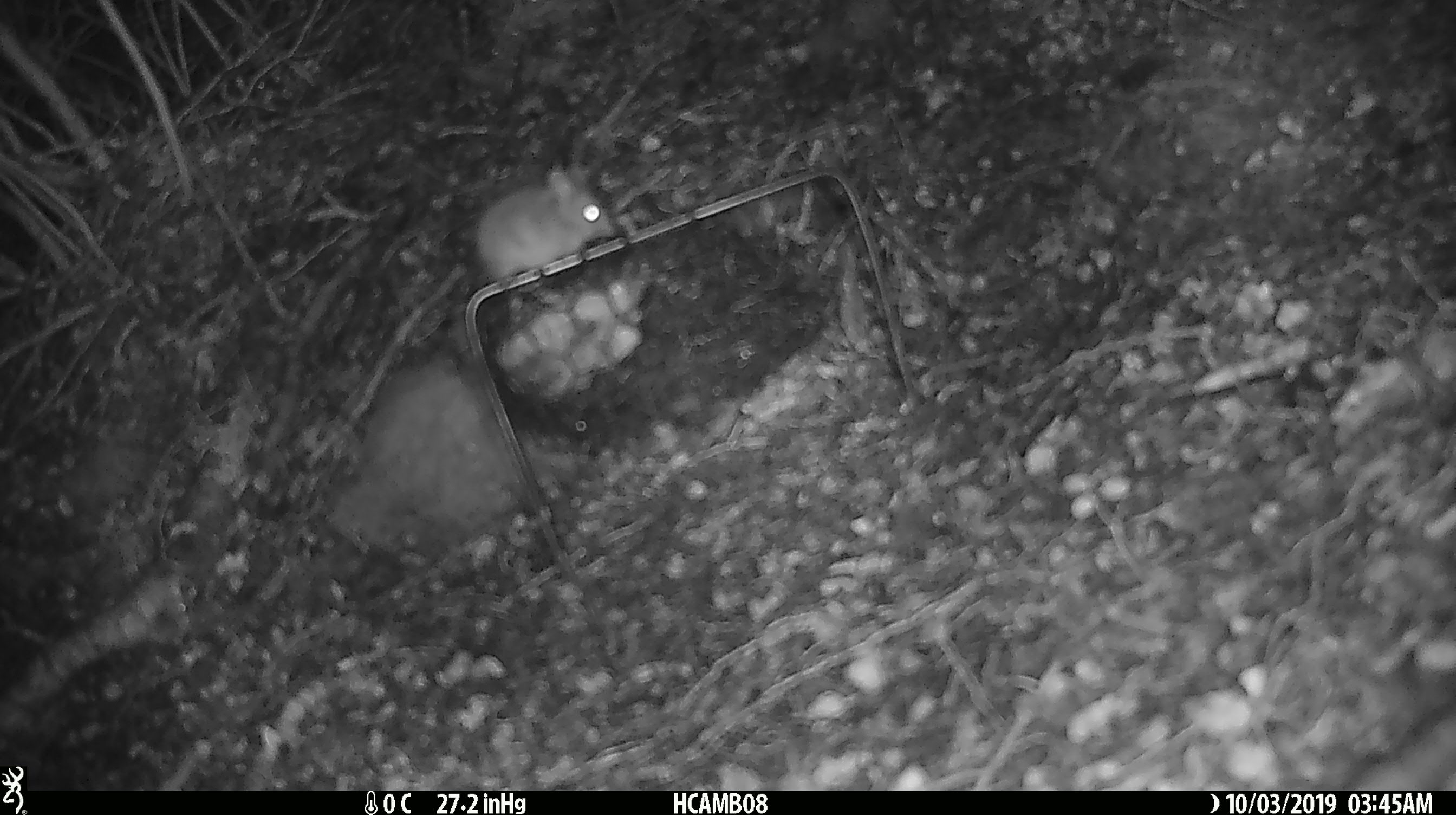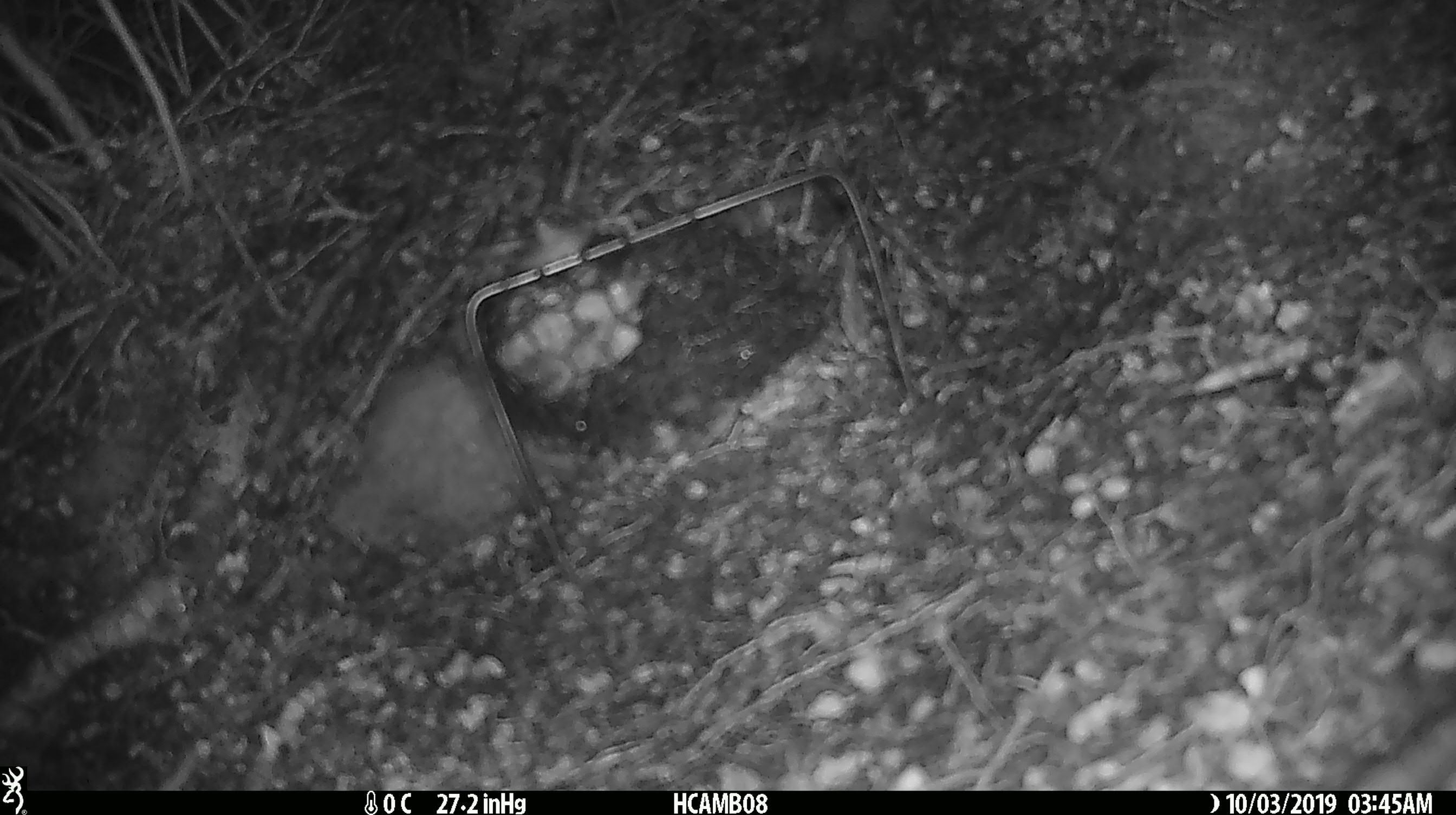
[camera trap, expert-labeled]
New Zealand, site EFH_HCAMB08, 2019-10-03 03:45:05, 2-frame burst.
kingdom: Animalia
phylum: Chordata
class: Mammalia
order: Rodentia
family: Muridae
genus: Mus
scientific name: Mus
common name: mouse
Mouse (Mus).